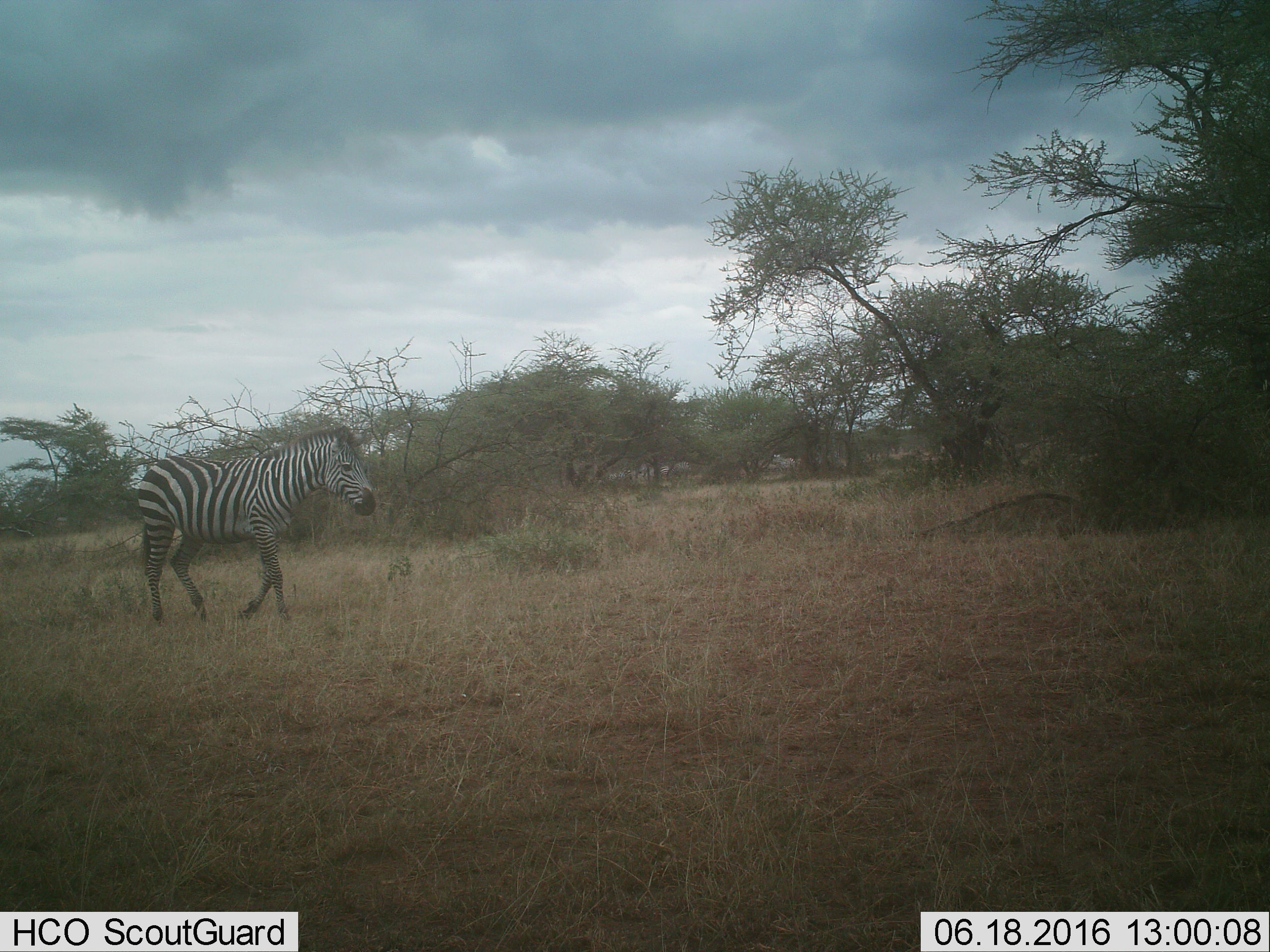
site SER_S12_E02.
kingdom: Animalia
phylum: Chordata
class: Mammalia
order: Perissodactyla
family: Equidae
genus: Equus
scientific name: Equus quagga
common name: plains zebra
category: zebraplains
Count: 1.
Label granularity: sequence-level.